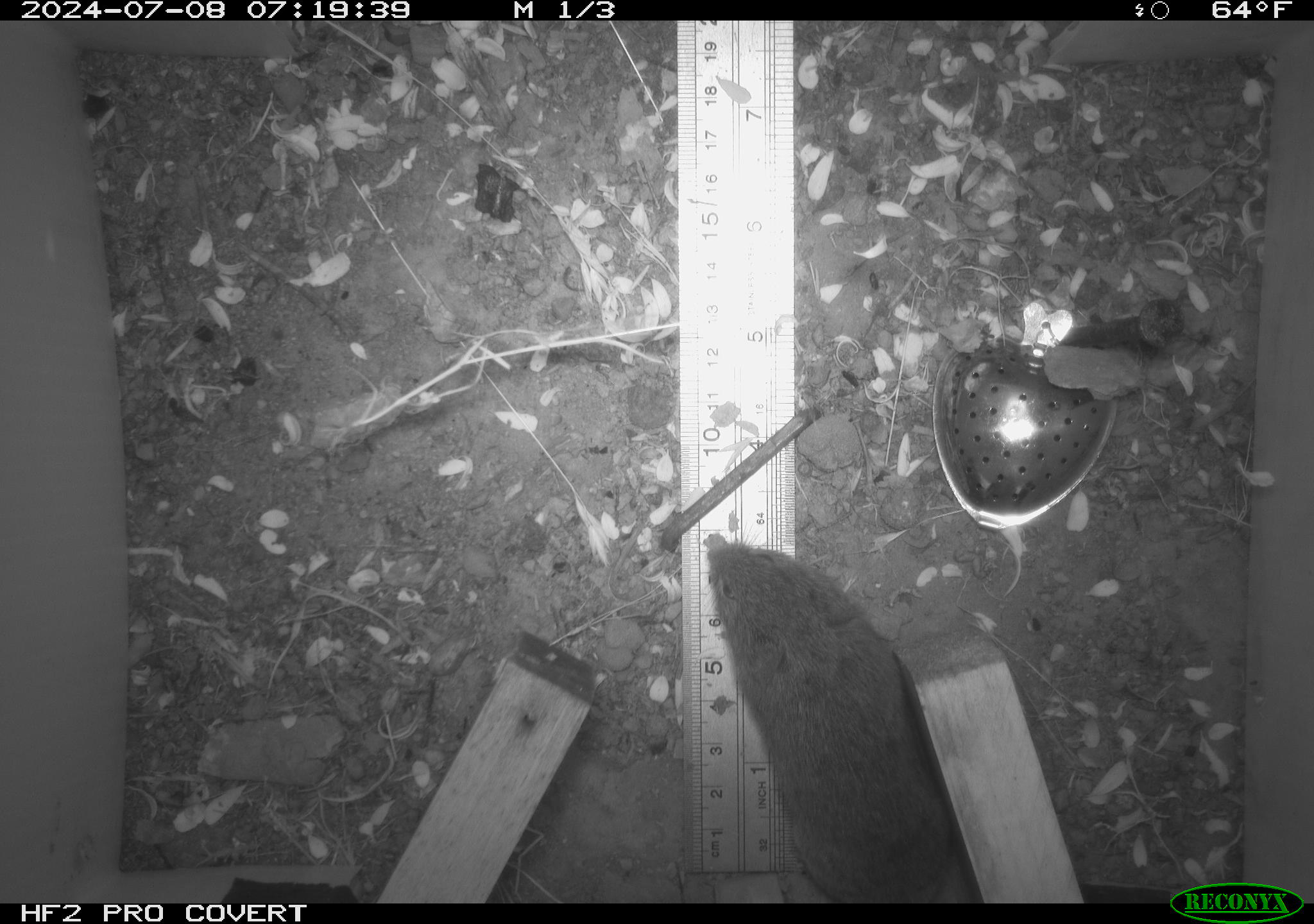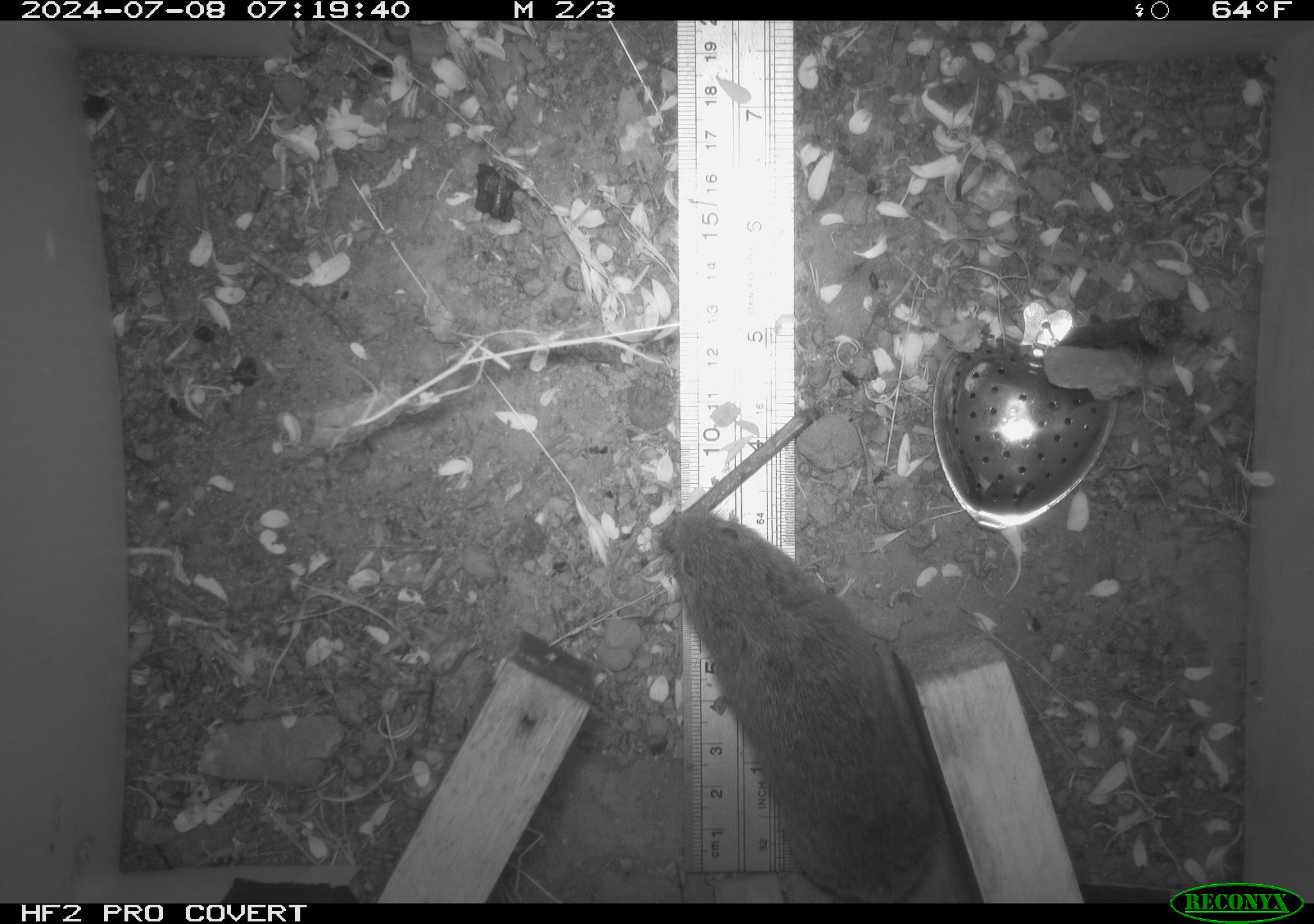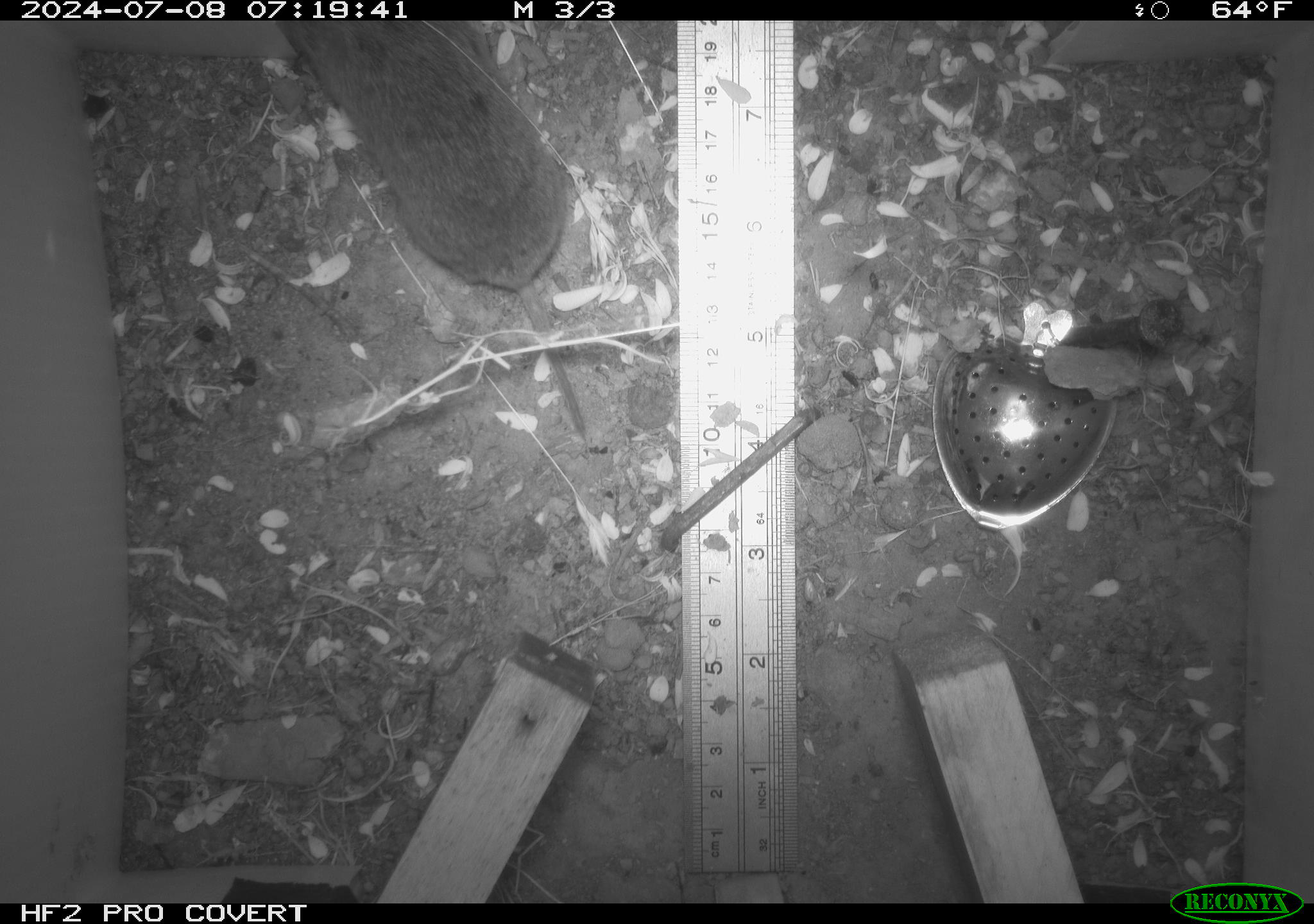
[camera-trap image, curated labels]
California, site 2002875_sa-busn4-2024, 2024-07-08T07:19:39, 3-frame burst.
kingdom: Animalia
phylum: Chordata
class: Mammalia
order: Rodentia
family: Cricetidae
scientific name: Arvicolinae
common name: voles, lemmings, and muskrats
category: arvicolinae subfamily